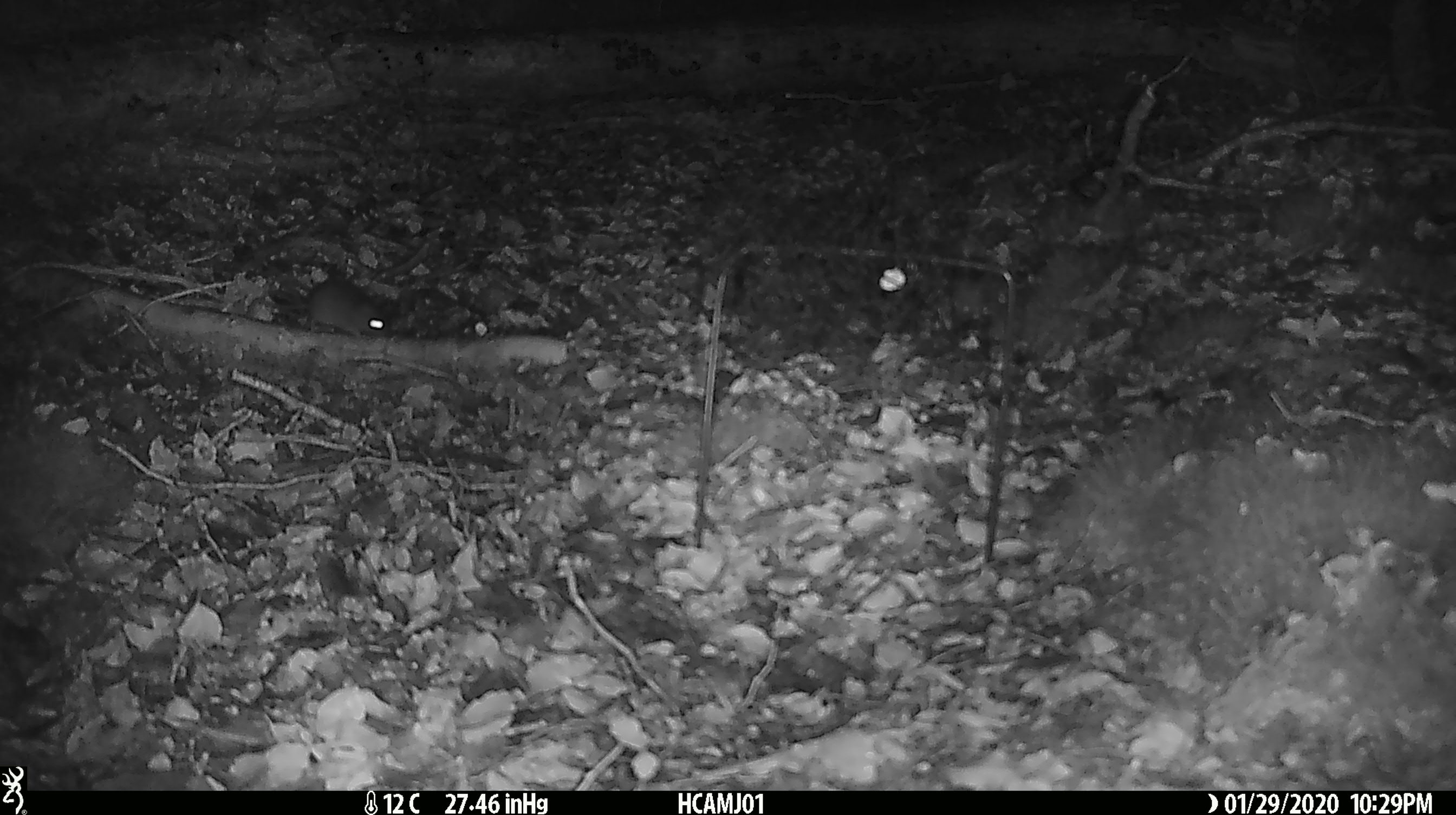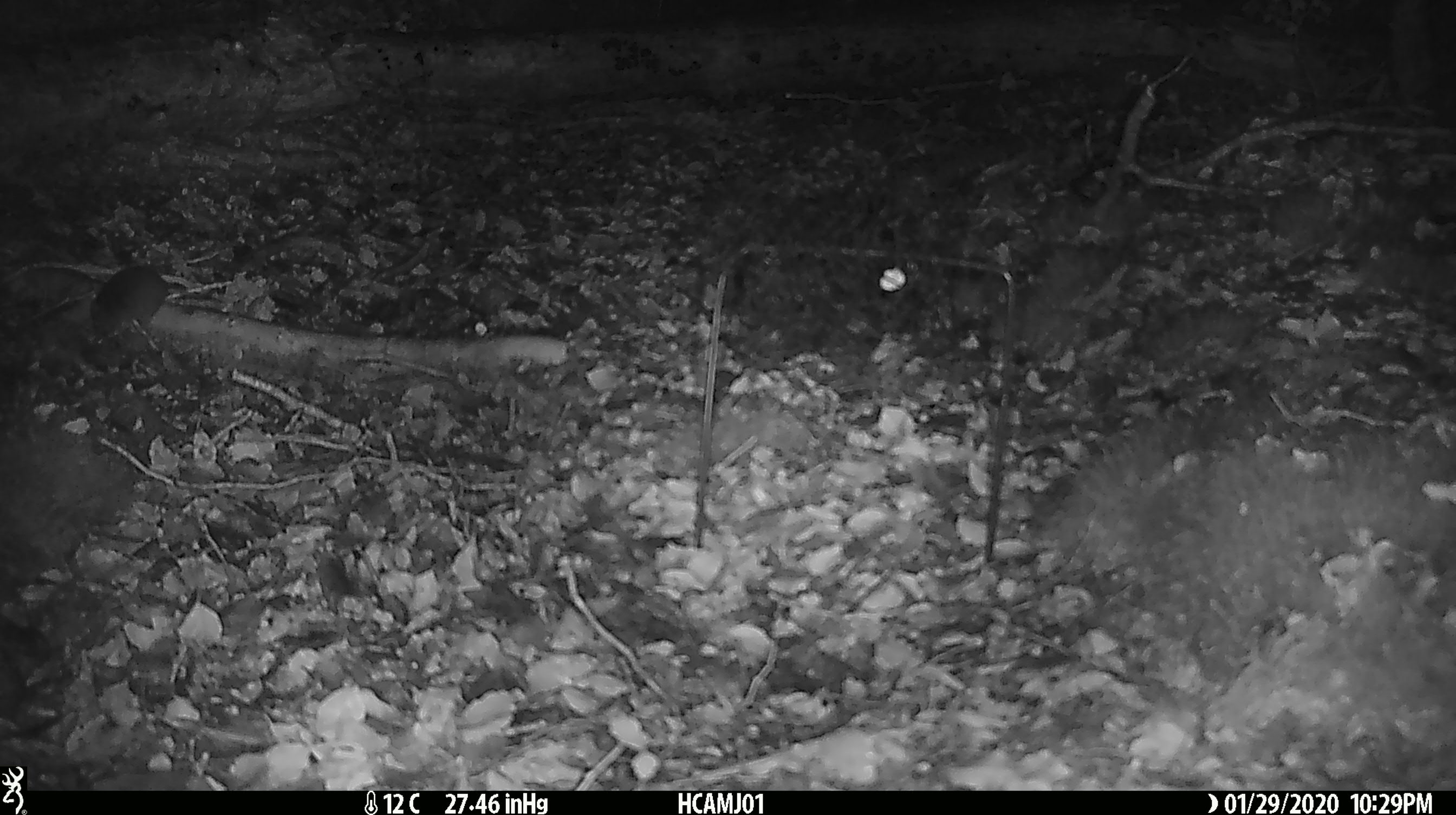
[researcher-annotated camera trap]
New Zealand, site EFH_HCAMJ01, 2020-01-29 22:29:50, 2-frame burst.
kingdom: Animalia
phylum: Chordata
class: Mammalia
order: Rodentia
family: Muridae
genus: Mus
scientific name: Mus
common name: mouse